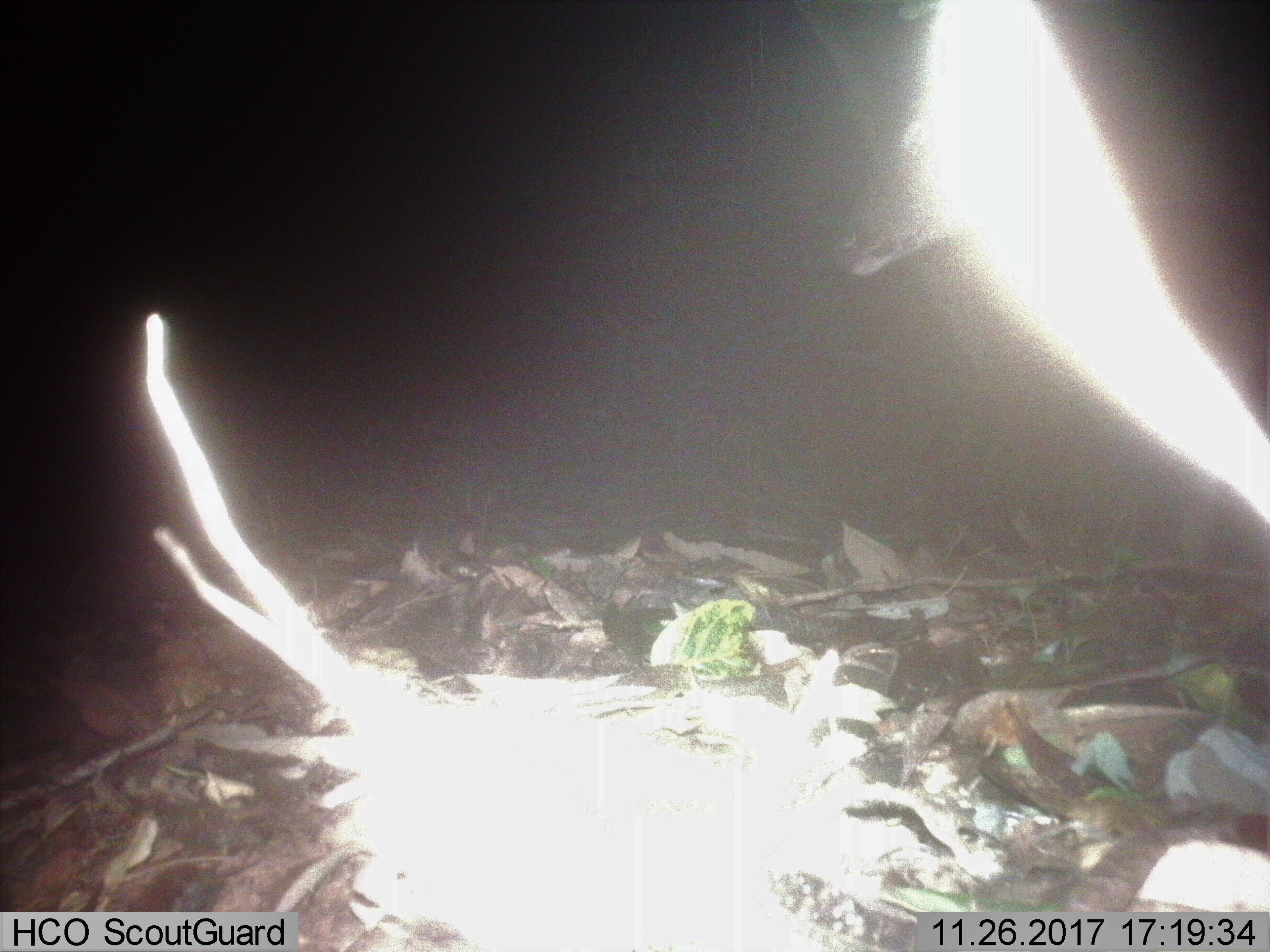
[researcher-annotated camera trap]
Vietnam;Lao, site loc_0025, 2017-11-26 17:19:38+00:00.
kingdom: Animalia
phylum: Chordata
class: Mammalia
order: Artiodactyla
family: Cervidae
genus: Rusa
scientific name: Rusa unicolor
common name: sambar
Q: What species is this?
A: Sambar (Rusa unicolor).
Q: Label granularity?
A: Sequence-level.